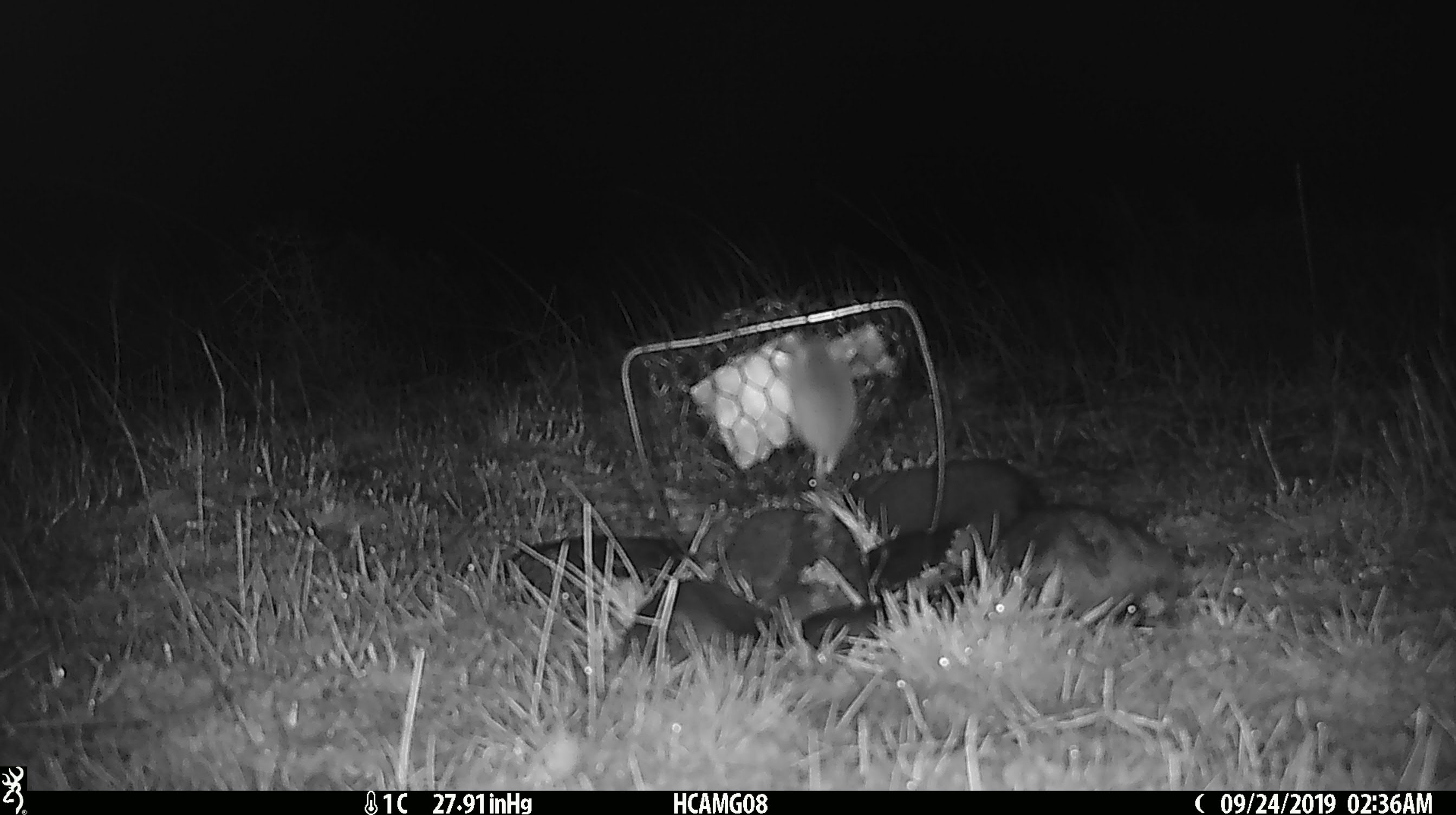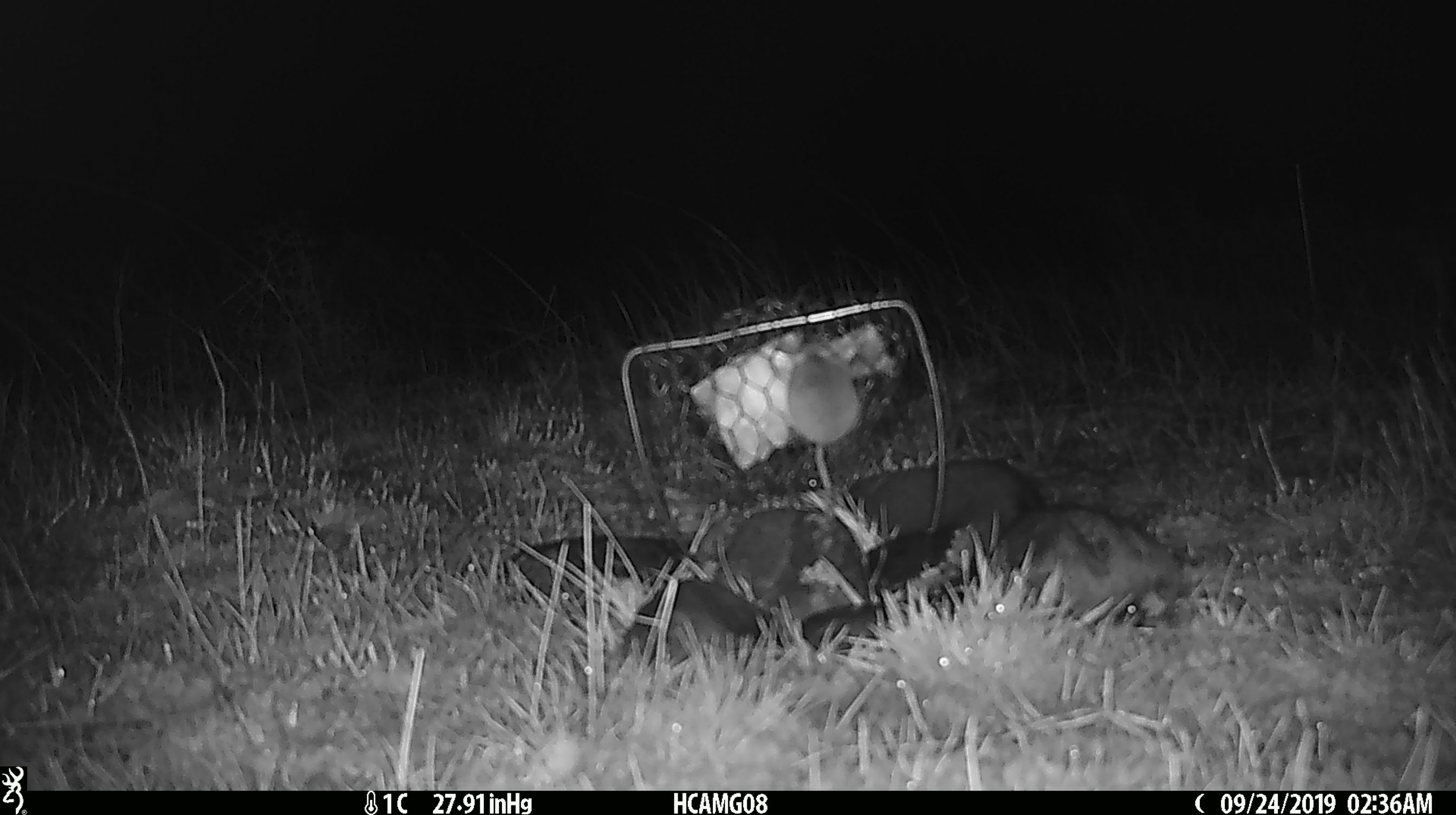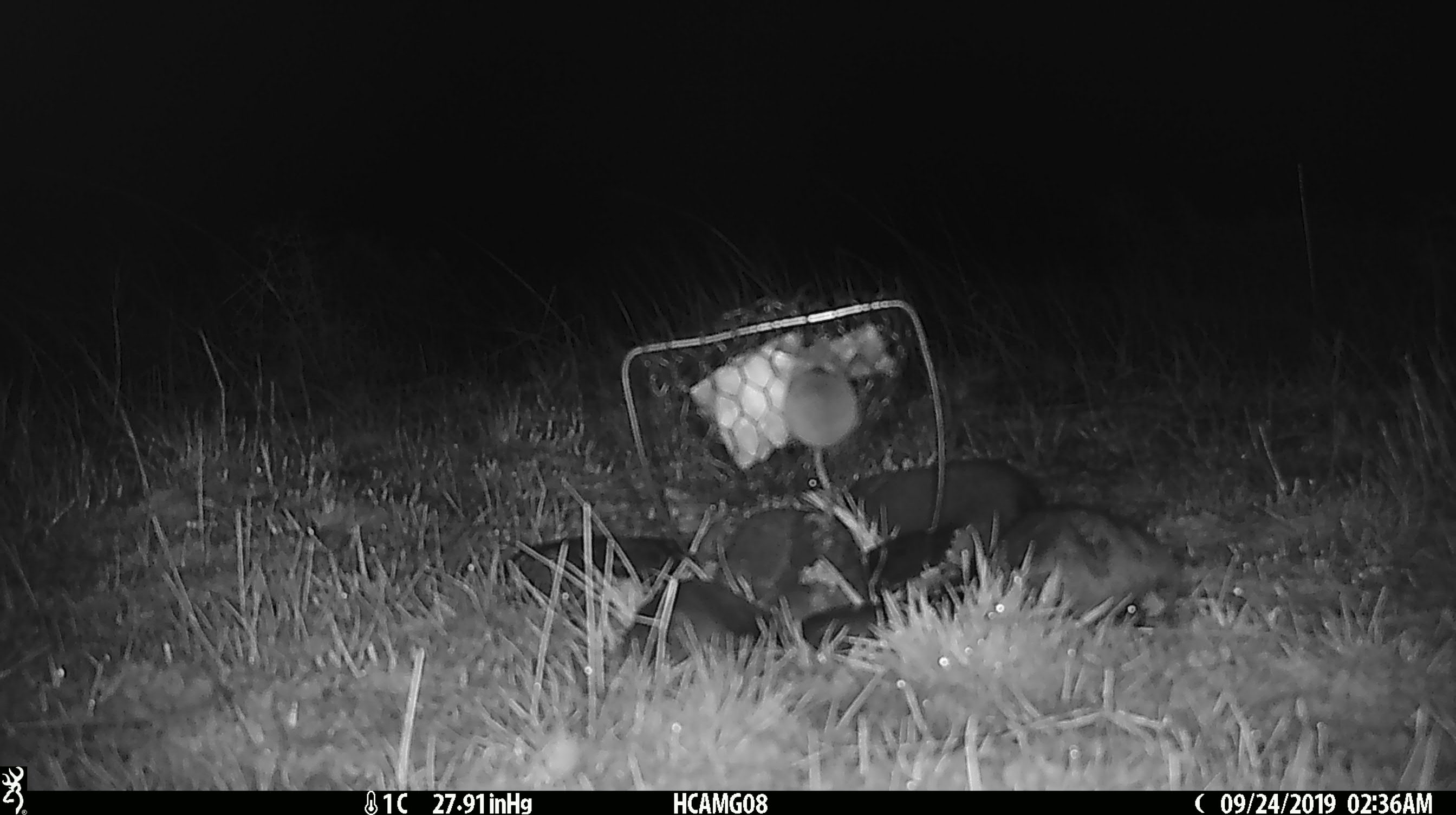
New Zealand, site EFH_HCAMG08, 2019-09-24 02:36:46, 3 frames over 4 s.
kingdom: Animalia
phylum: Chordata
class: Mammalia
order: Rodentia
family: Muridae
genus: Mus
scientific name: Mus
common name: mouse